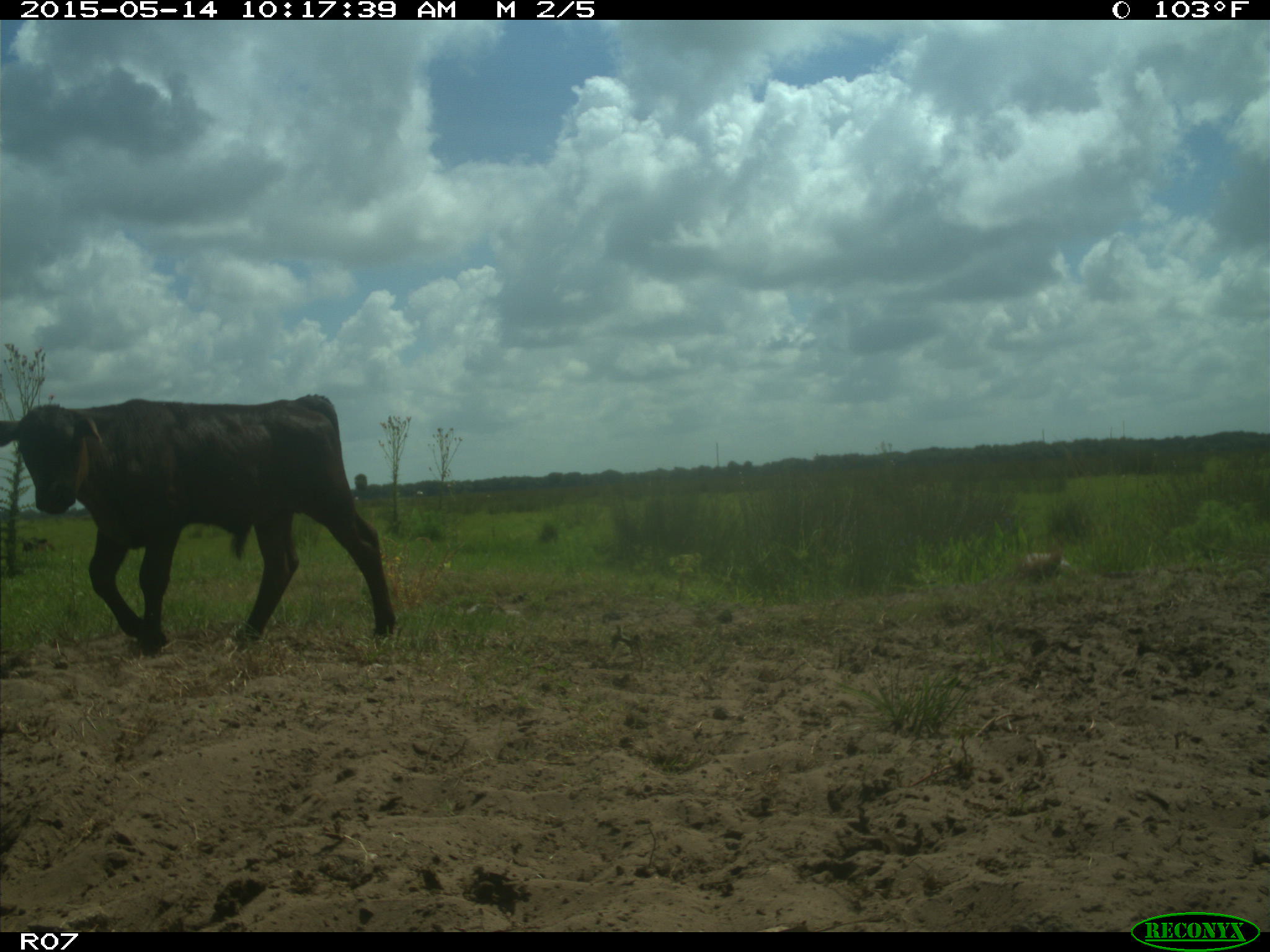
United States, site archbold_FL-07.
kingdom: Animalia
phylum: Chordata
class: Mammalia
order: Artiodactyla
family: Bovidae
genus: Bos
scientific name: Bos taurus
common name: domestic cow